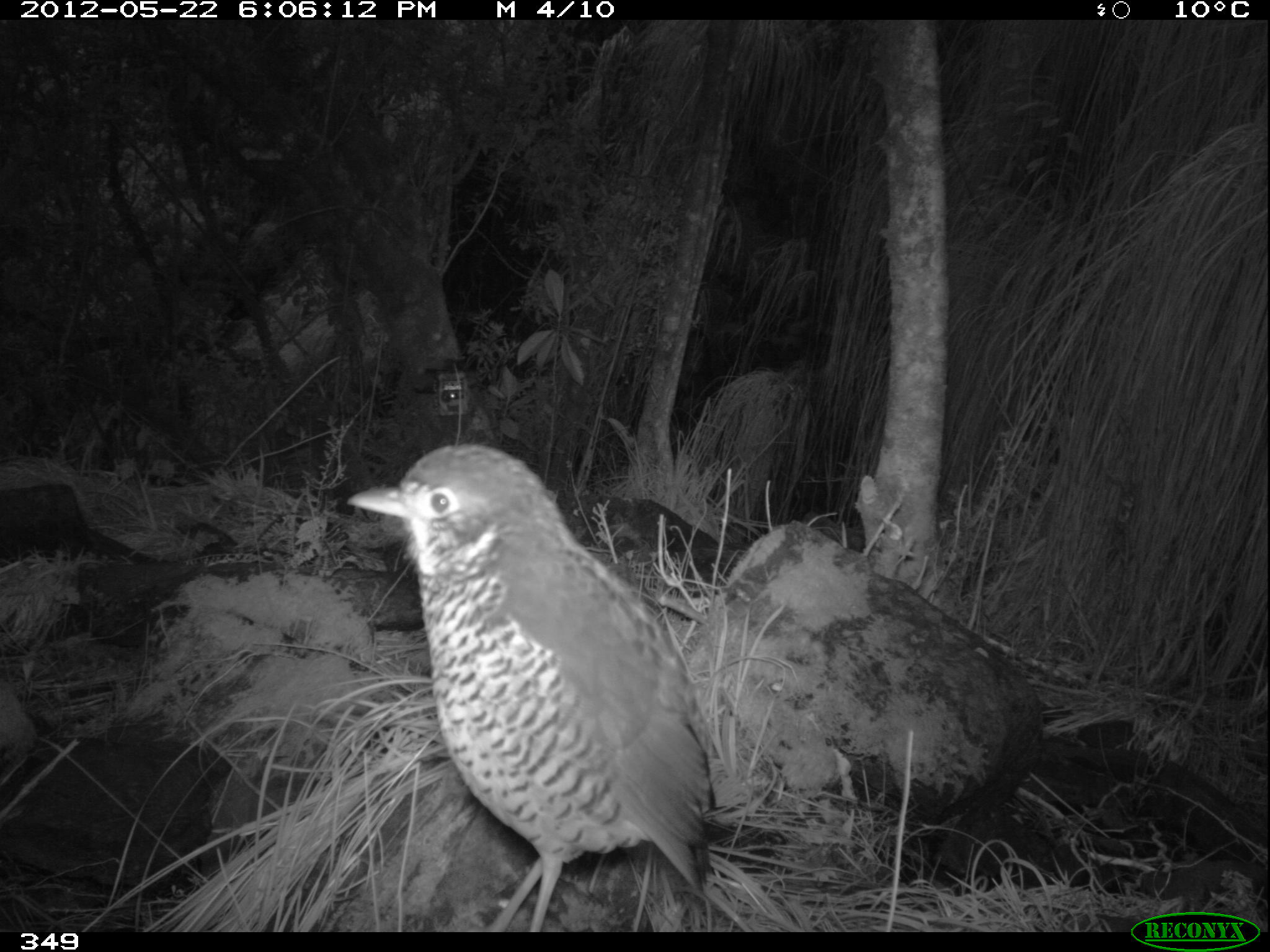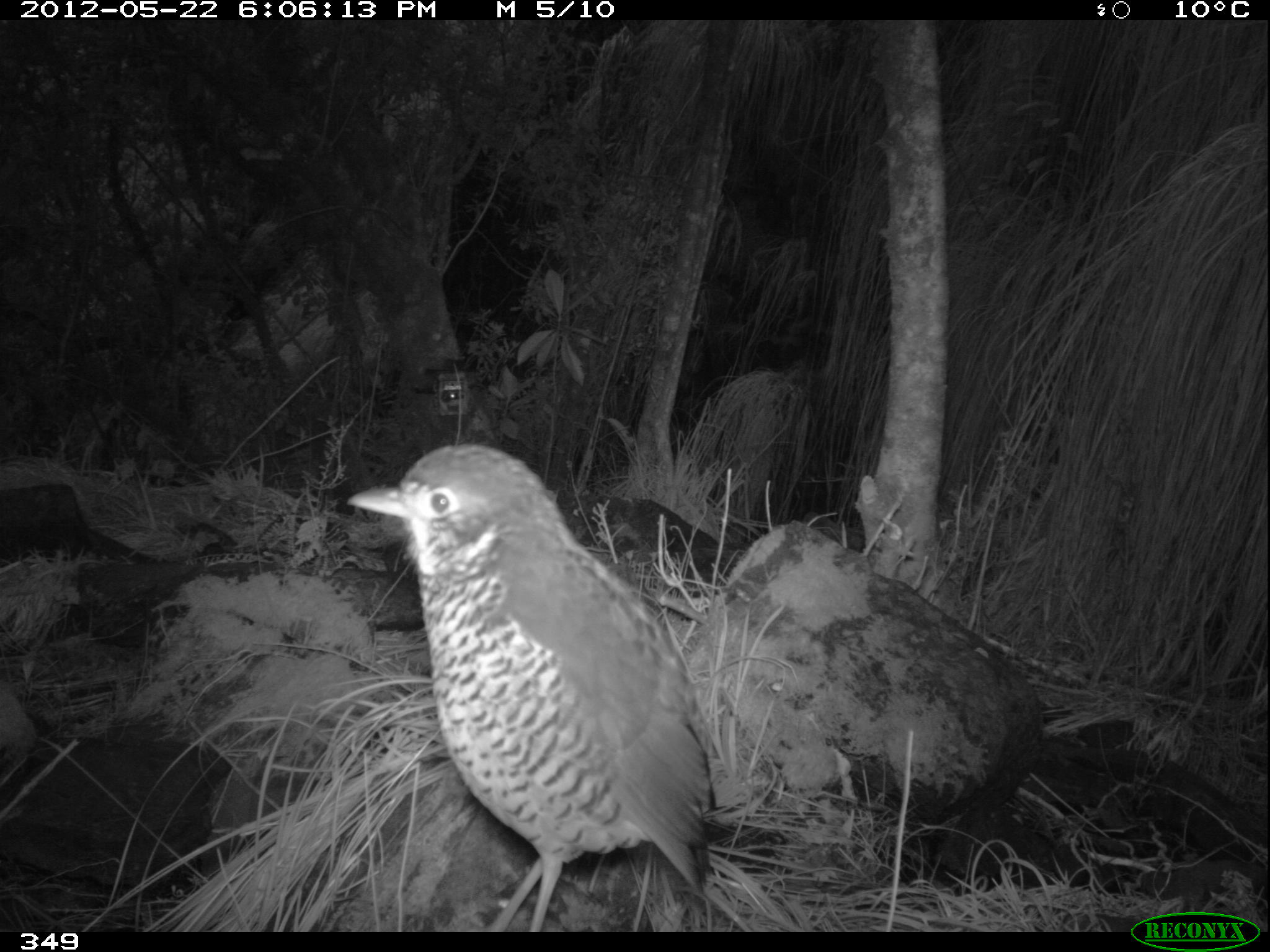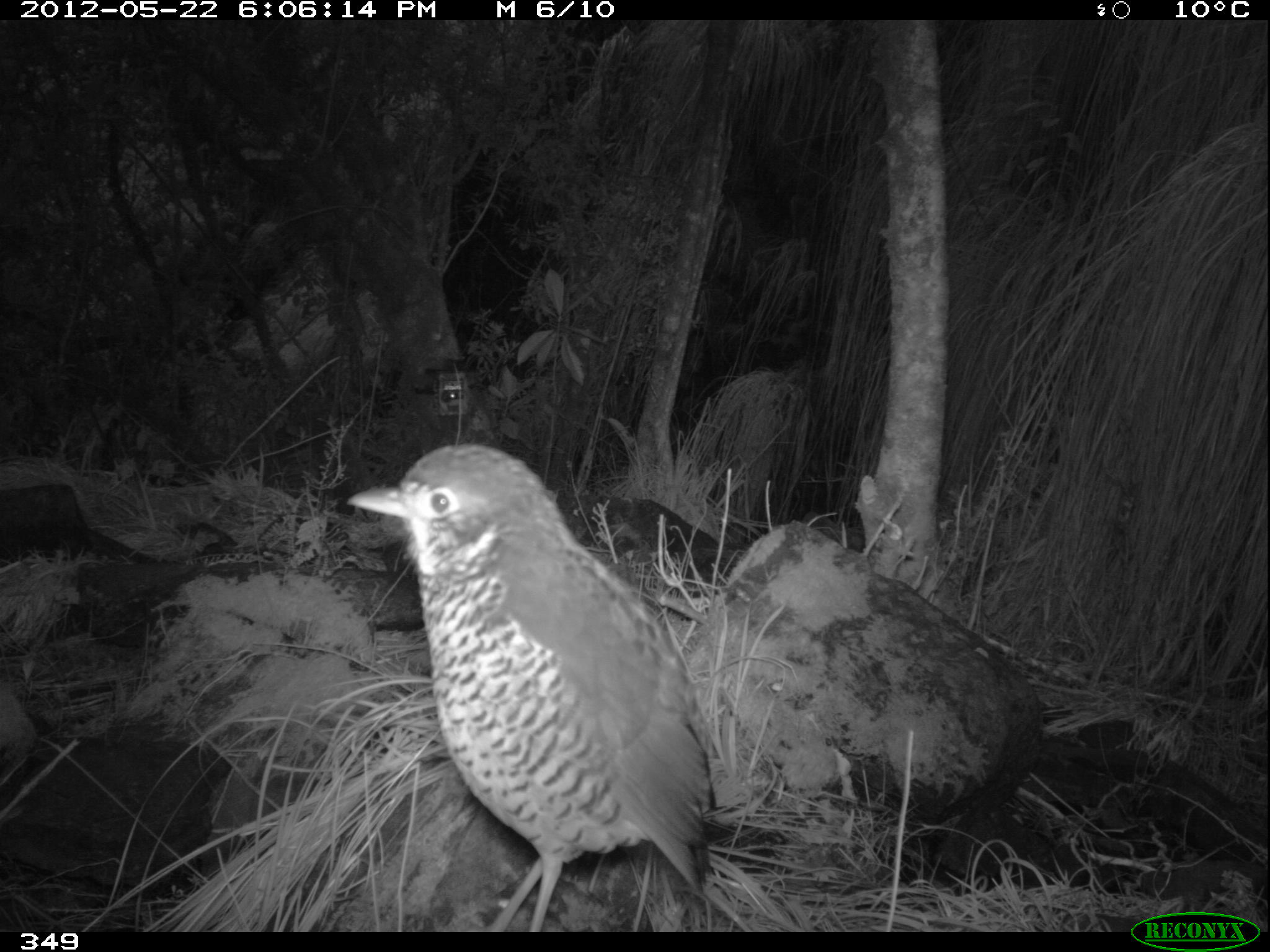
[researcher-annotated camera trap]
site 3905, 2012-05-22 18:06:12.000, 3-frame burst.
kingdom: Animalia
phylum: Chordata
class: Aves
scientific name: Aves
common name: bird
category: unknown bird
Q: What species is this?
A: Unknown bird (bird) (Aves).